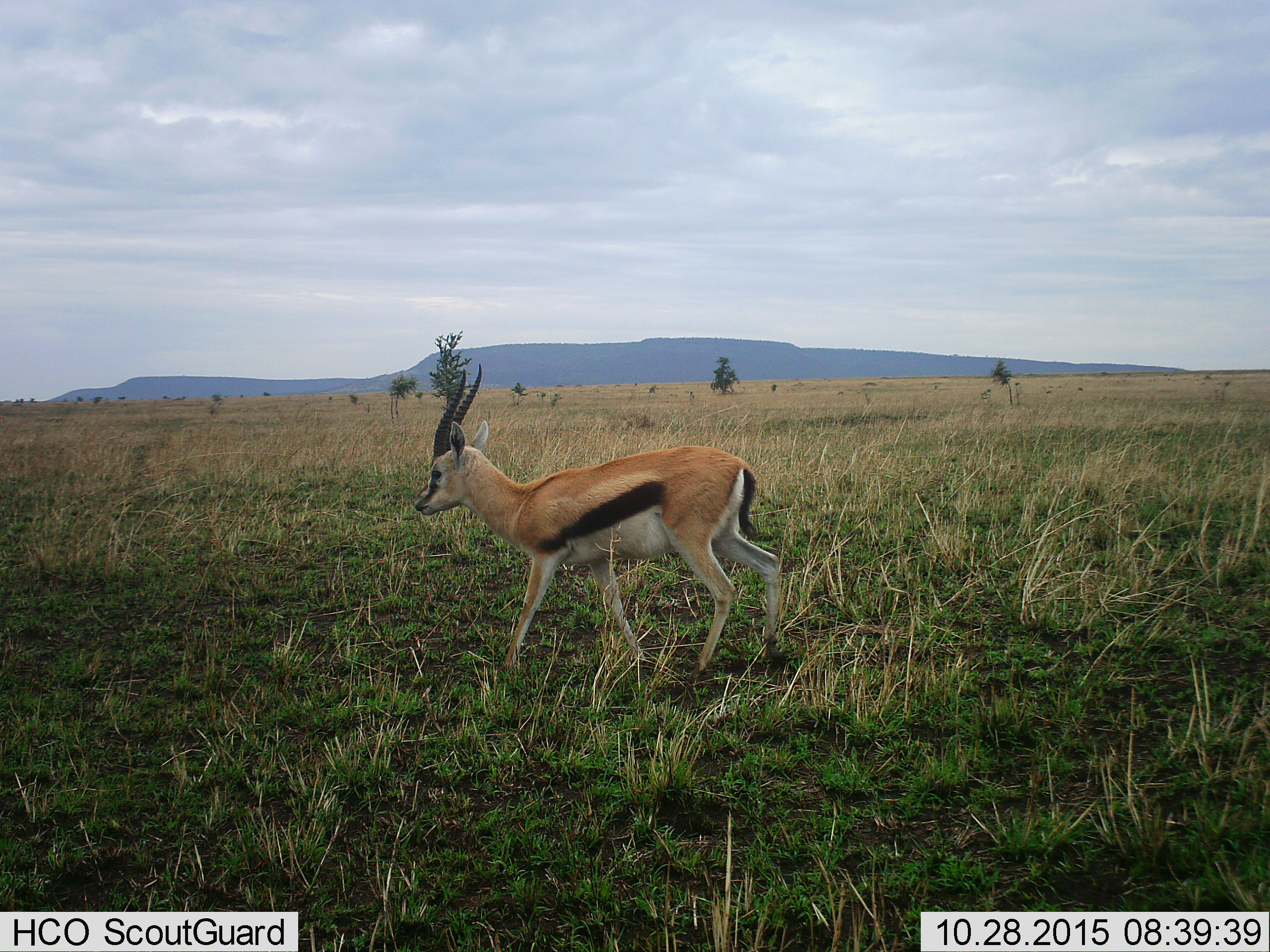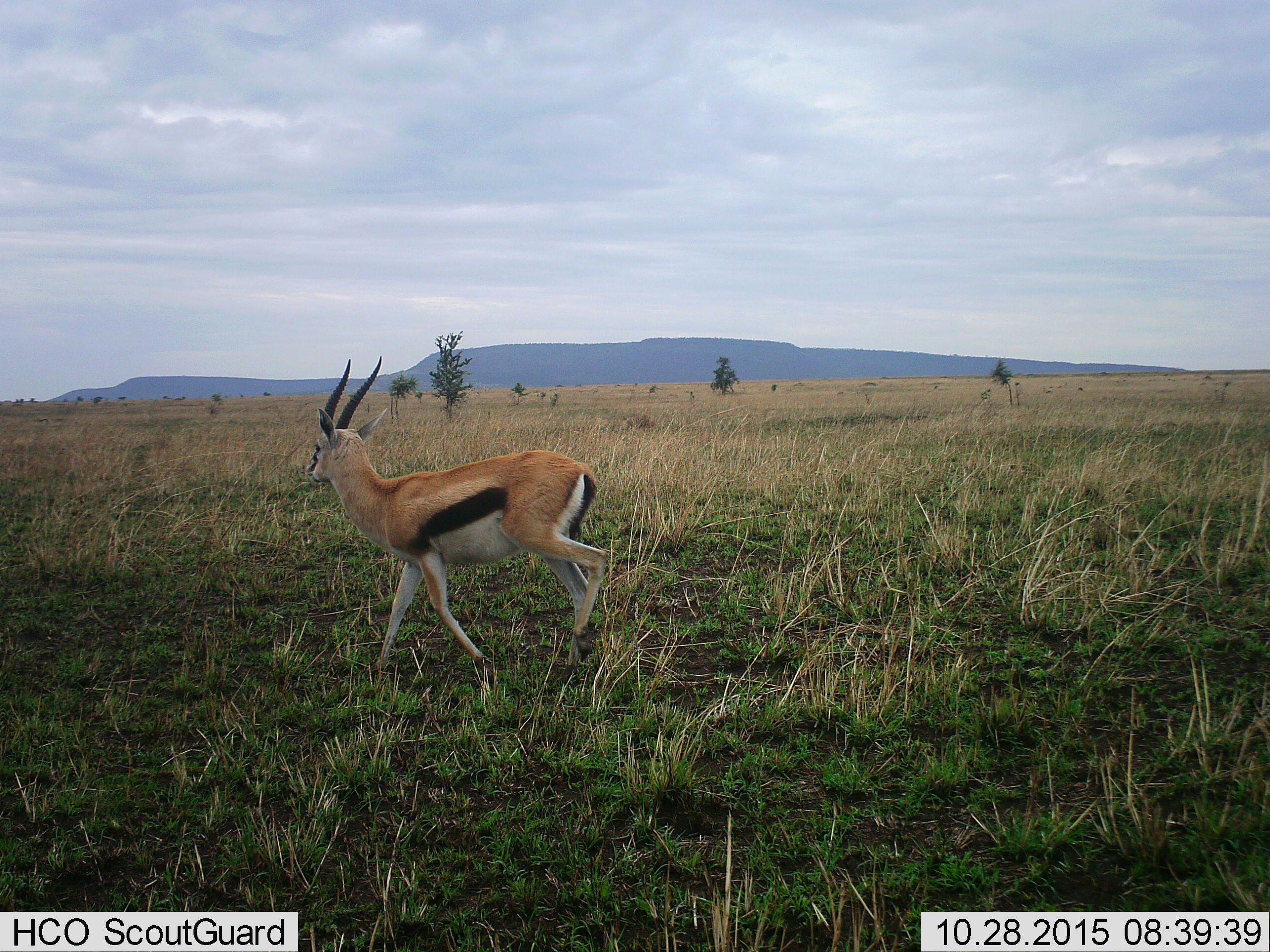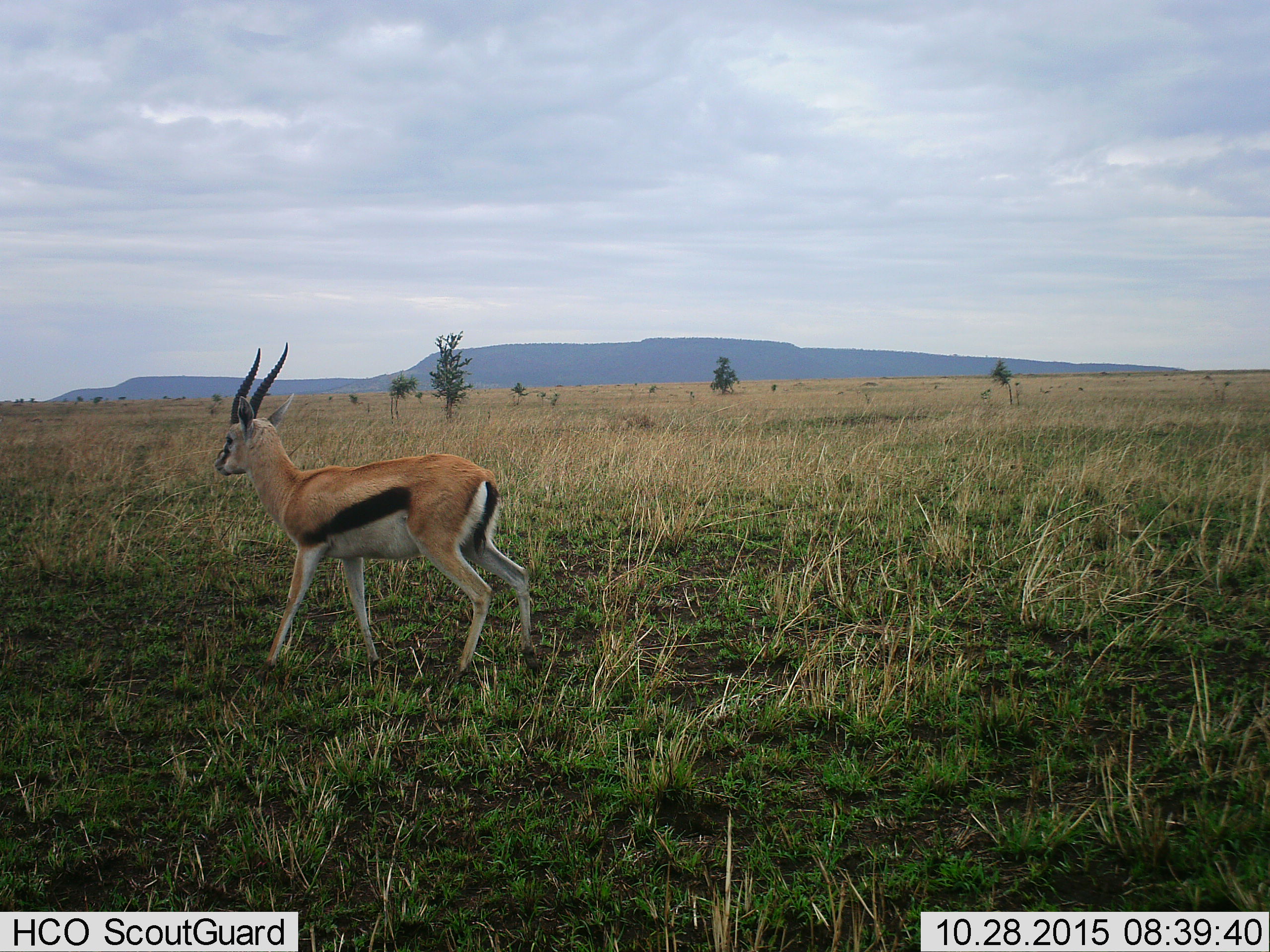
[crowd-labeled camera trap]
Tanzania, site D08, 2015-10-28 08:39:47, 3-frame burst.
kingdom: Animalia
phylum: Chordata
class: Mammalia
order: Artiodactyla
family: Bovidae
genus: Eudorcas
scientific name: Eudorcas thomsonii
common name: thomson's gazelle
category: gazellethomsons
Gazellethomsons (thomson's gazelle) (Eudorcas thomsonii), count 1. Behavior (volunteer vote fractions): standing 20%, resting 0%, moving 87%, interacting 0%. Young present (vote fraction): 0%. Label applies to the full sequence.